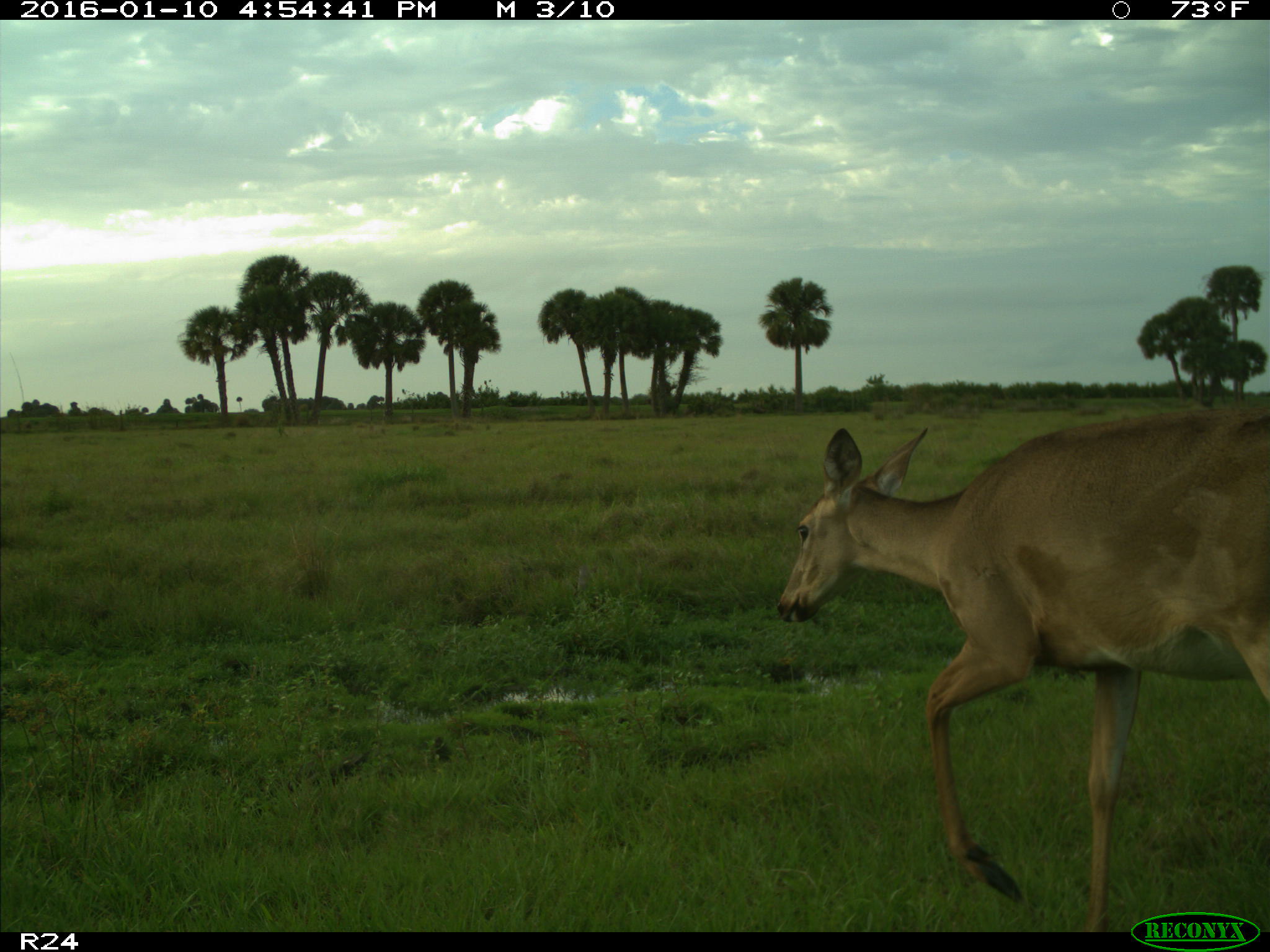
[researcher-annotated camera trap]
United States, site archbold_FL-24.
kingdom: Animalia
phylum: Chordata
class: Mammalia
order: Artiodactyla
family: Cervidae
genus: Odocoileus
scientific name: Odocoileus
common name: deer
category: unidentified deer